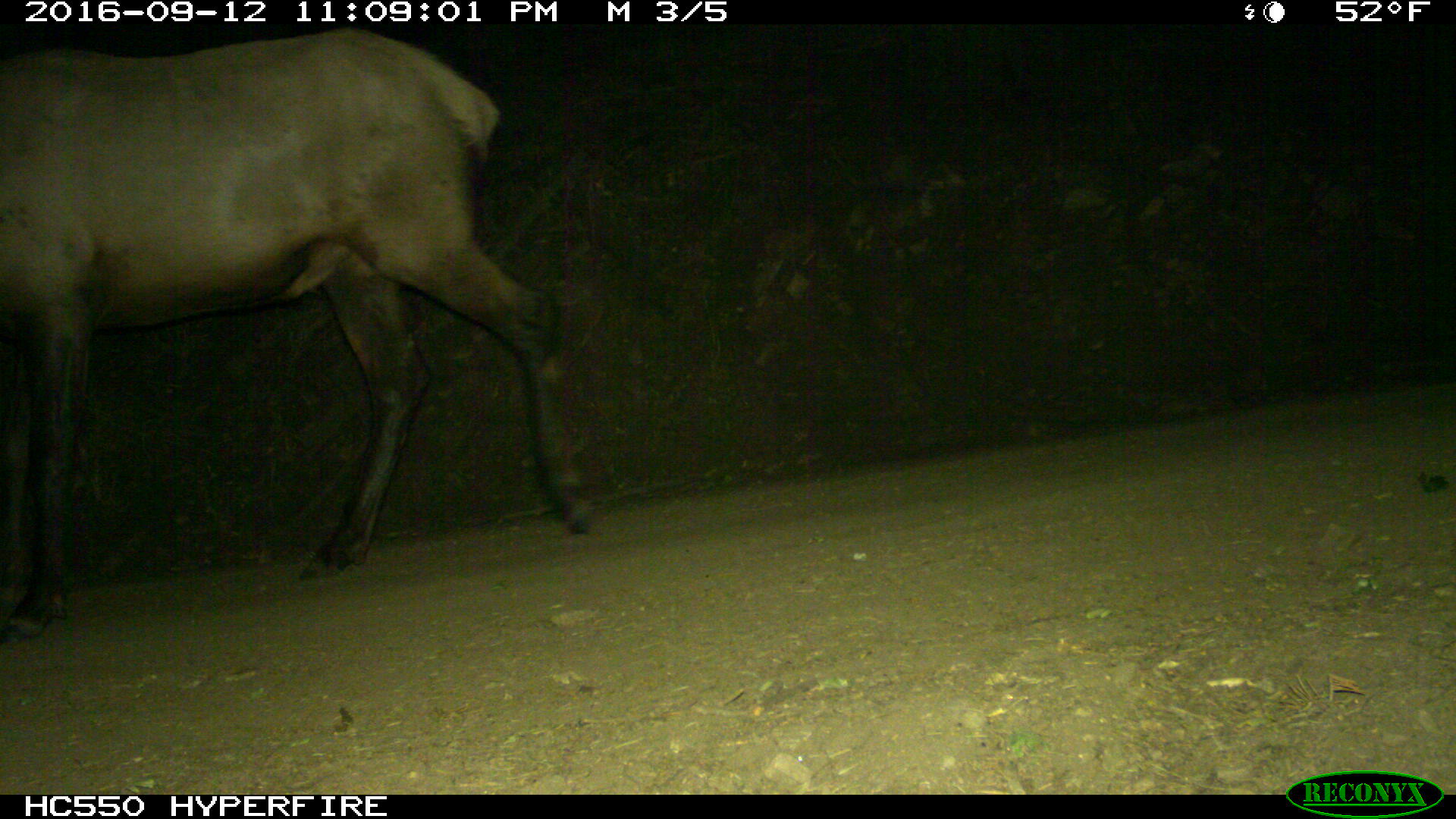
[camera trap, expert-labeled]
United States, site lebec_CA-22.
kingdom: Animalia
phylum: Chordata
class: Mammalia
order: Artiodactyla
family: Cervidae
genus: Cervus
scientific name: Cervus canadensis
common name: elk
Cervus canadensis (elk).